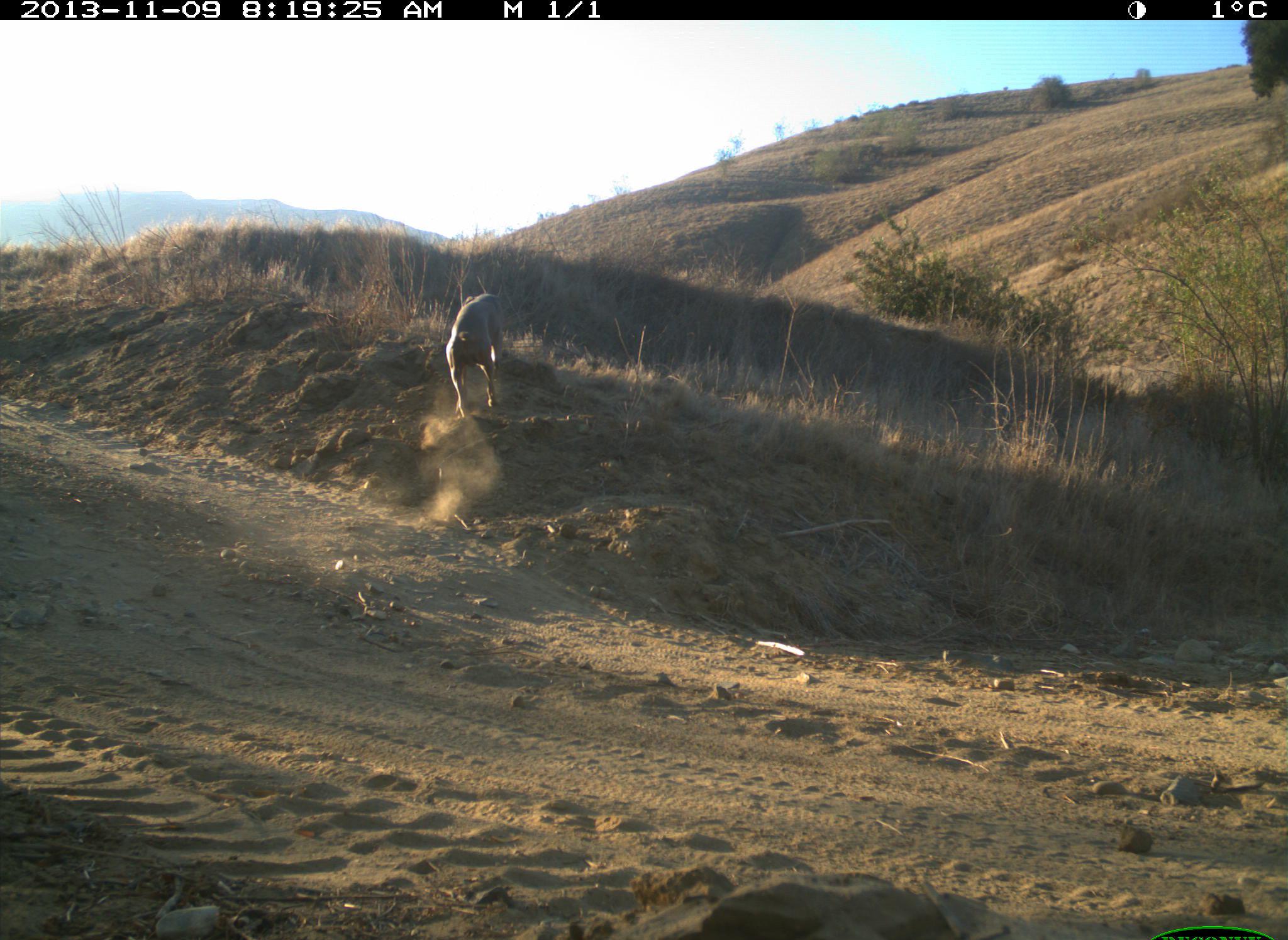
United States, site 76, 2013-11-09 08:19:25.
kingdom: Animalia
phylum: Chordata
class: Mammalia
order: Carnivora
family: Canidae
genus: Canis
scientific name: Canis familiaris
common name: domestic dog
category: dog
Dog (domestic dog) (Canis familiaris).